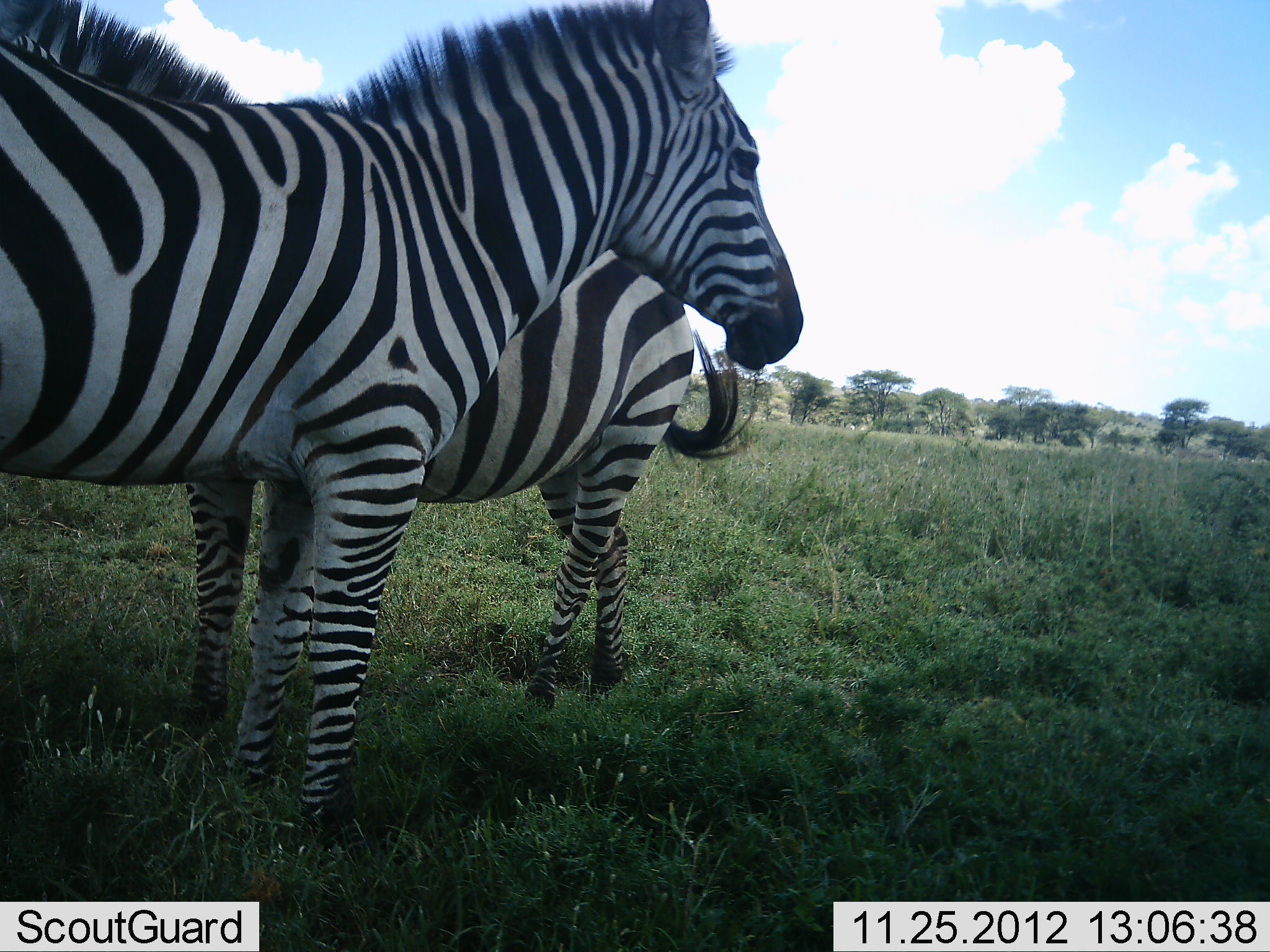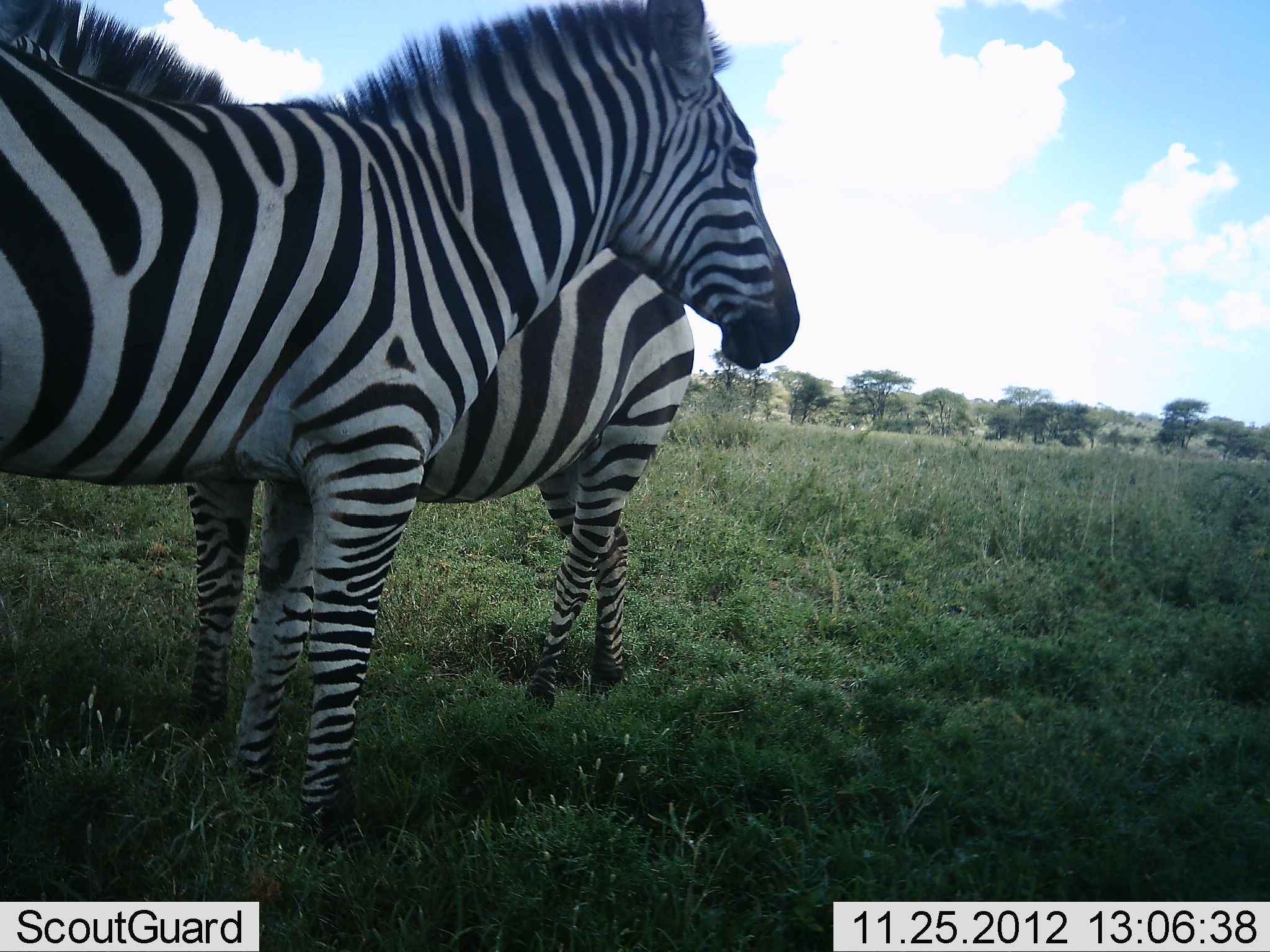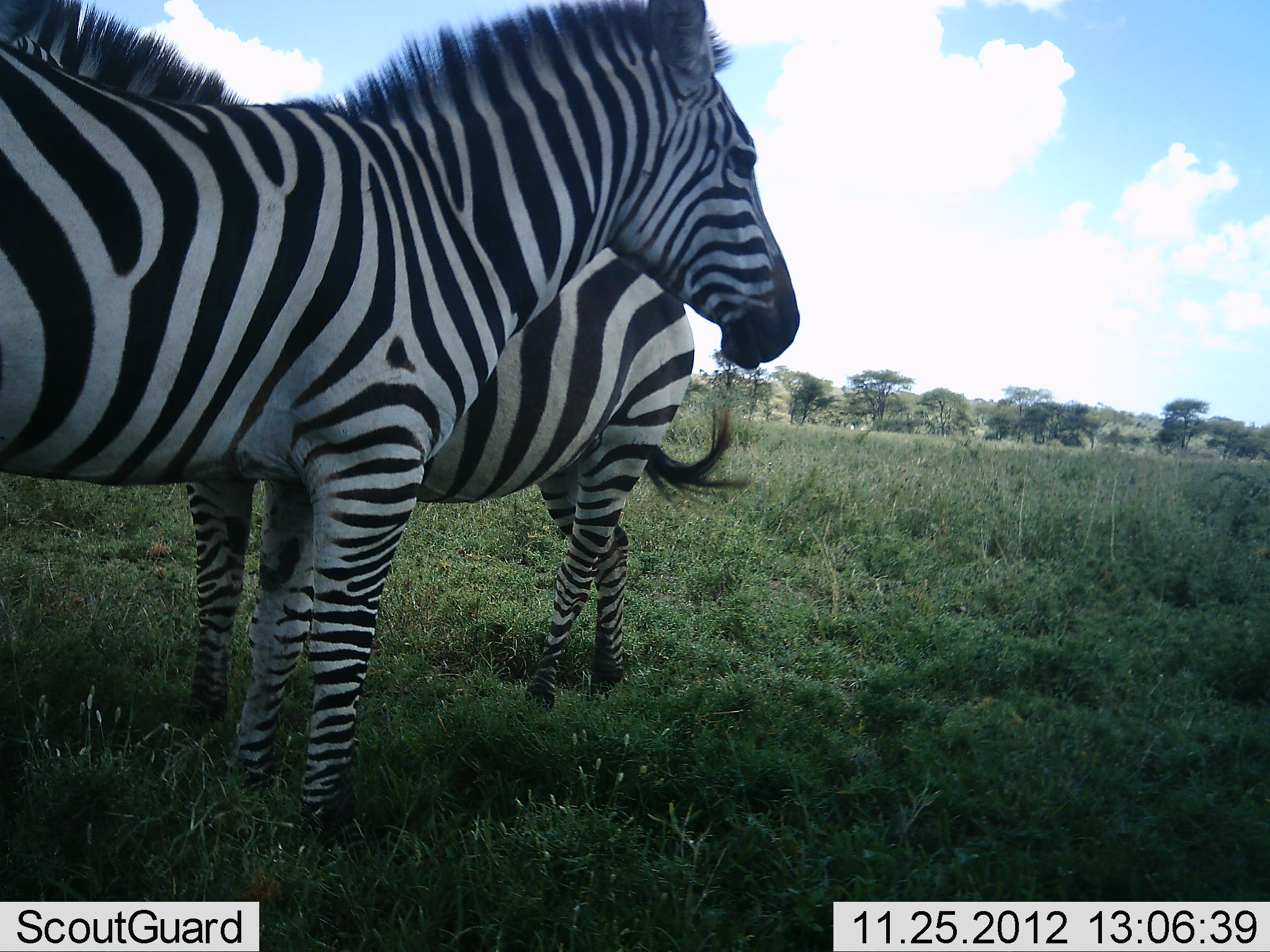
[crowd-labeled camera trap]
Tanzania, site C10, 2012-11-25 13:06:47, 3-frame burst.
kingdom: Animalia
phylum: Chordata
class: Mammalia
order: Perissodactyla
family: Equidae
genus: Equus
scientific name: Equus quagga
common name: plains zebra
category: zebra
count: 2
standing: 100%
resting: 0%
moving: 0%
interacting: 10%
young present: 0%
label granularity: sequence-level